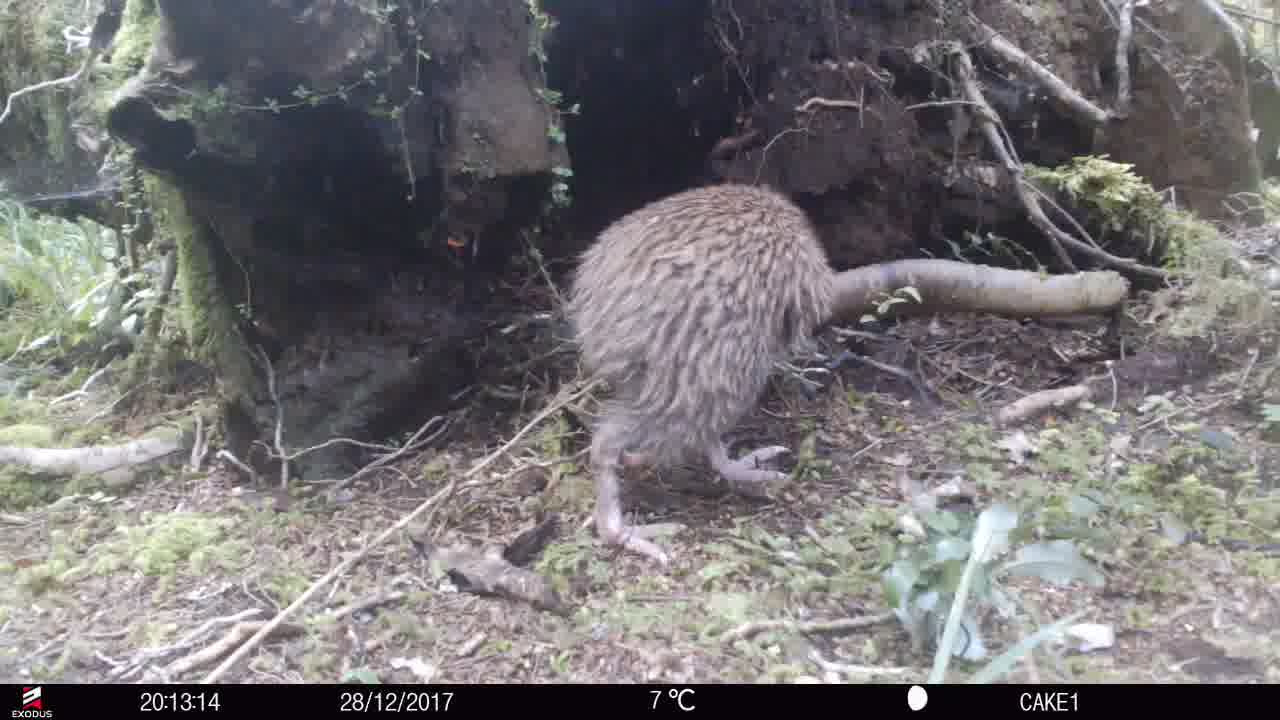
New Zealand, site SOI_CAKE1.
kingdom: Animalia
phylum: Chordata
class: Aves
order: Apterygiformes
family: Apterygidae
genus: Apteryx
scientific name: Apteryx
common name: kiwi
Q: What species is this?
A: Kiwi (Apteryx).